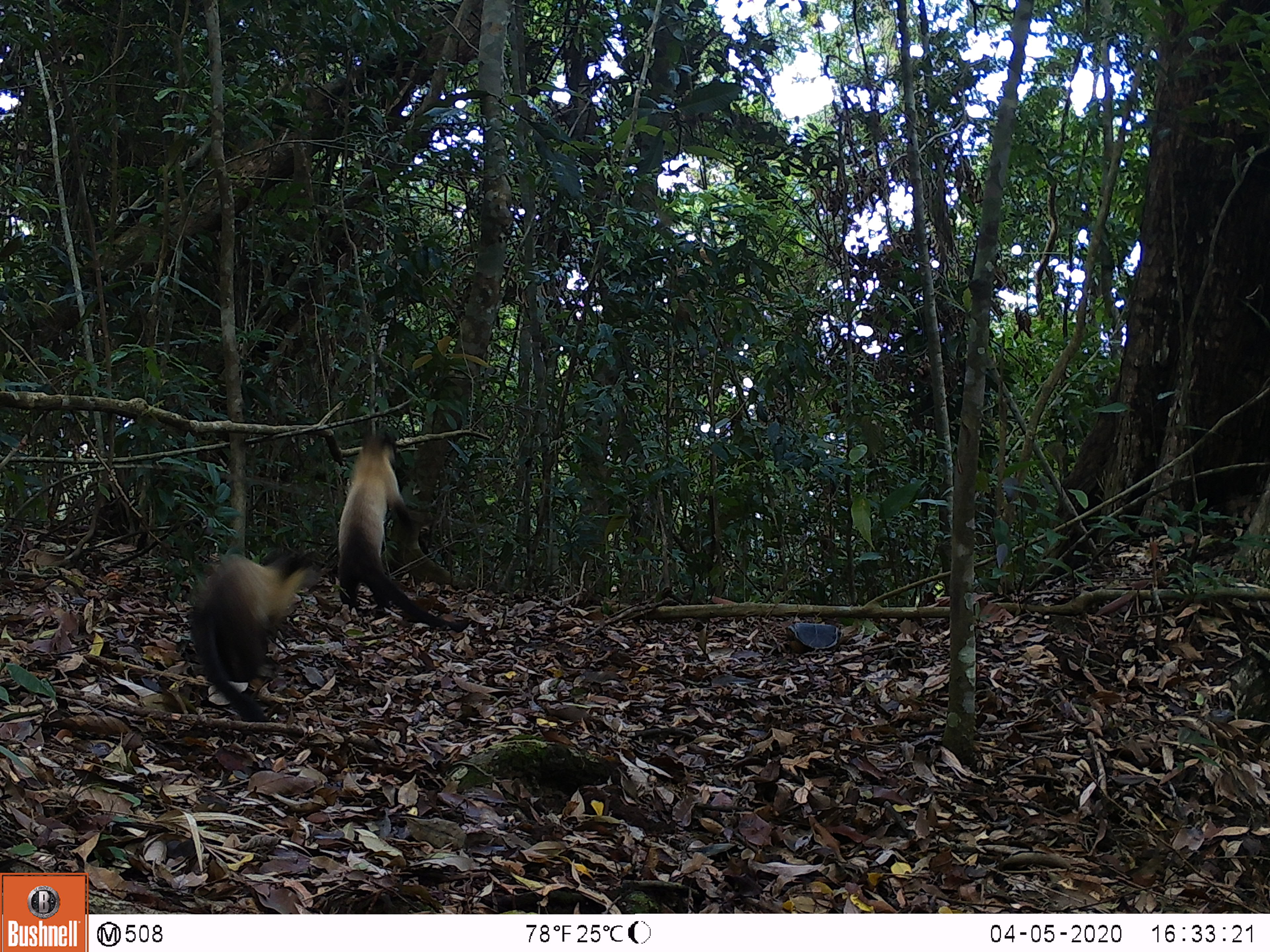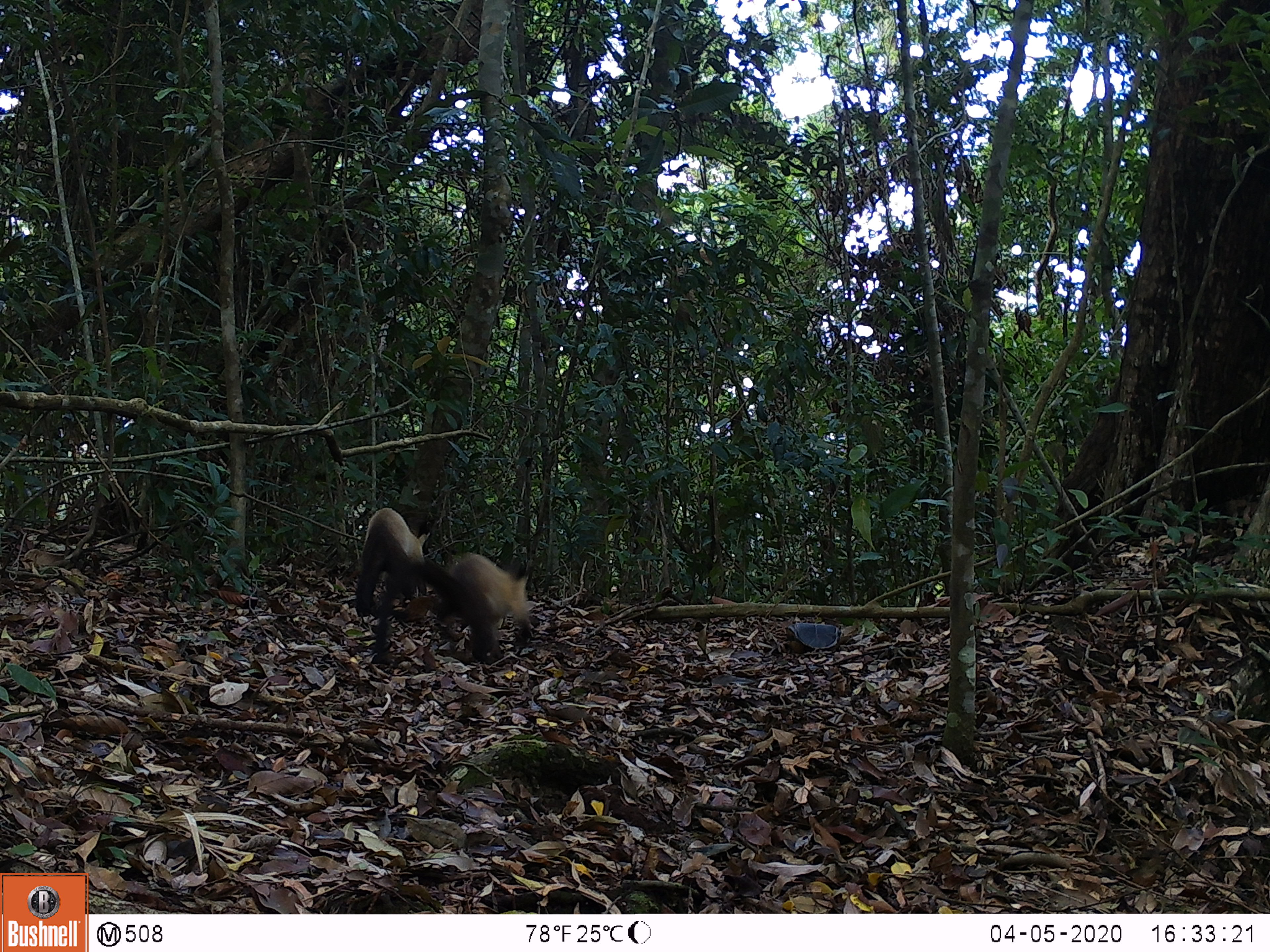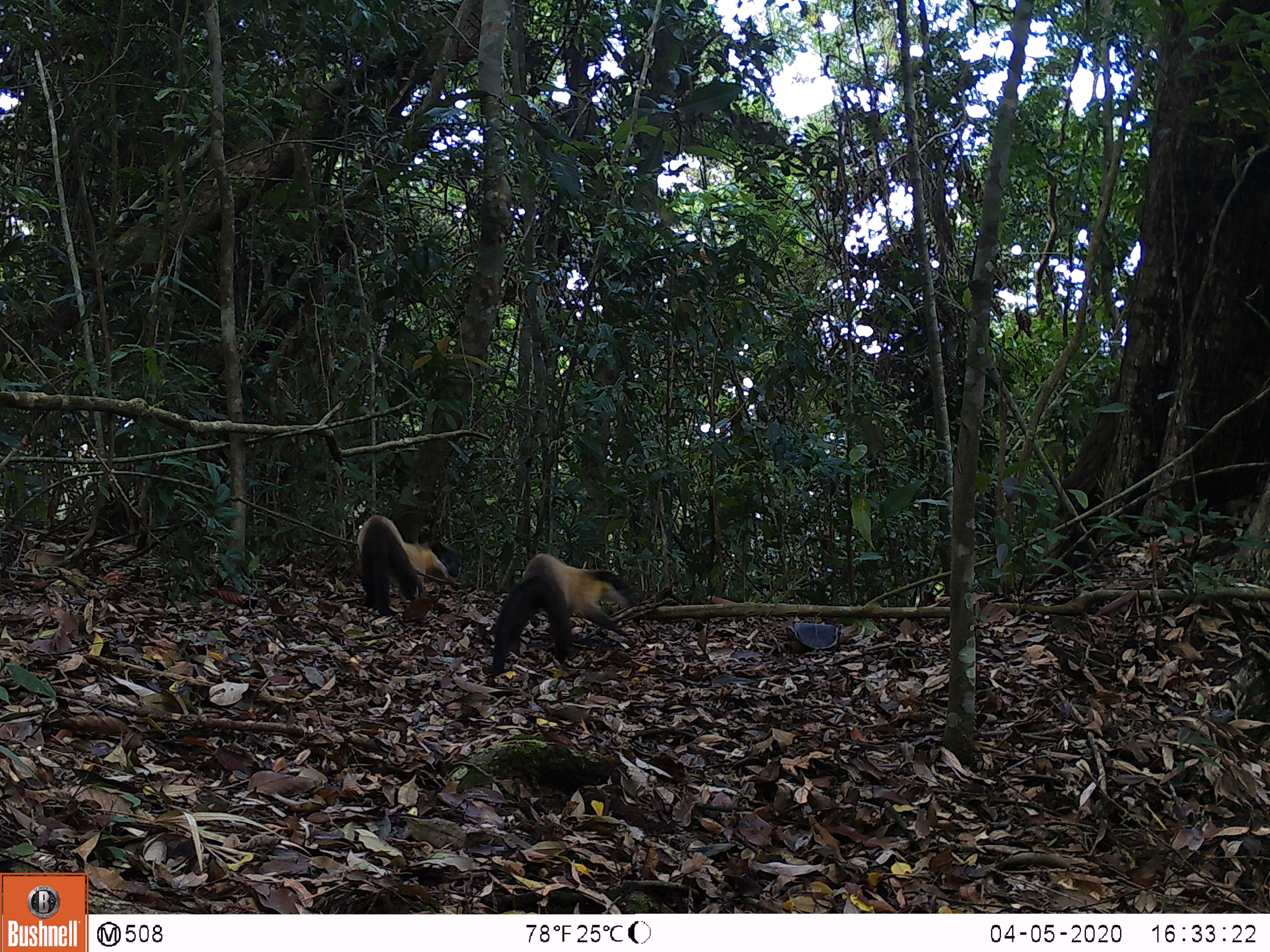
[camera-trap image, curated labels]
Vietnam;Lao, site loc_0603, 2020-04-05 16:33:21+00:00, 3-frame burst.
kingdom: Animalia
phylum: Chordata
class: Mammalia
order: Carnivora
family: Mustelidae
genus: Martes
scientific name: Martes flavigula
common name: yellow-throated marten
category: yellow throated marten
Yellow throated marten (yellow-throated marten) (Martes flavigula). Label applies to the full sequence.